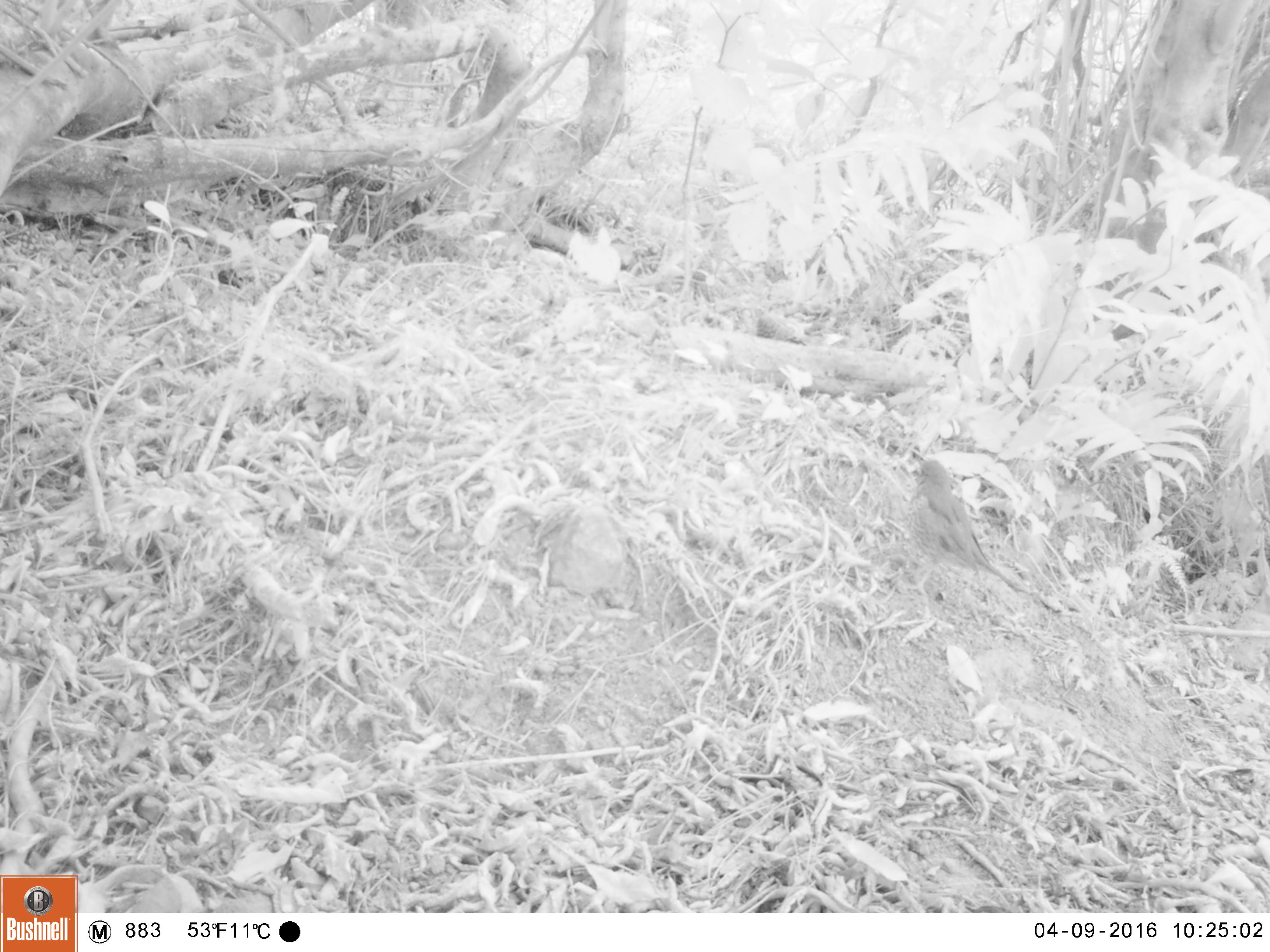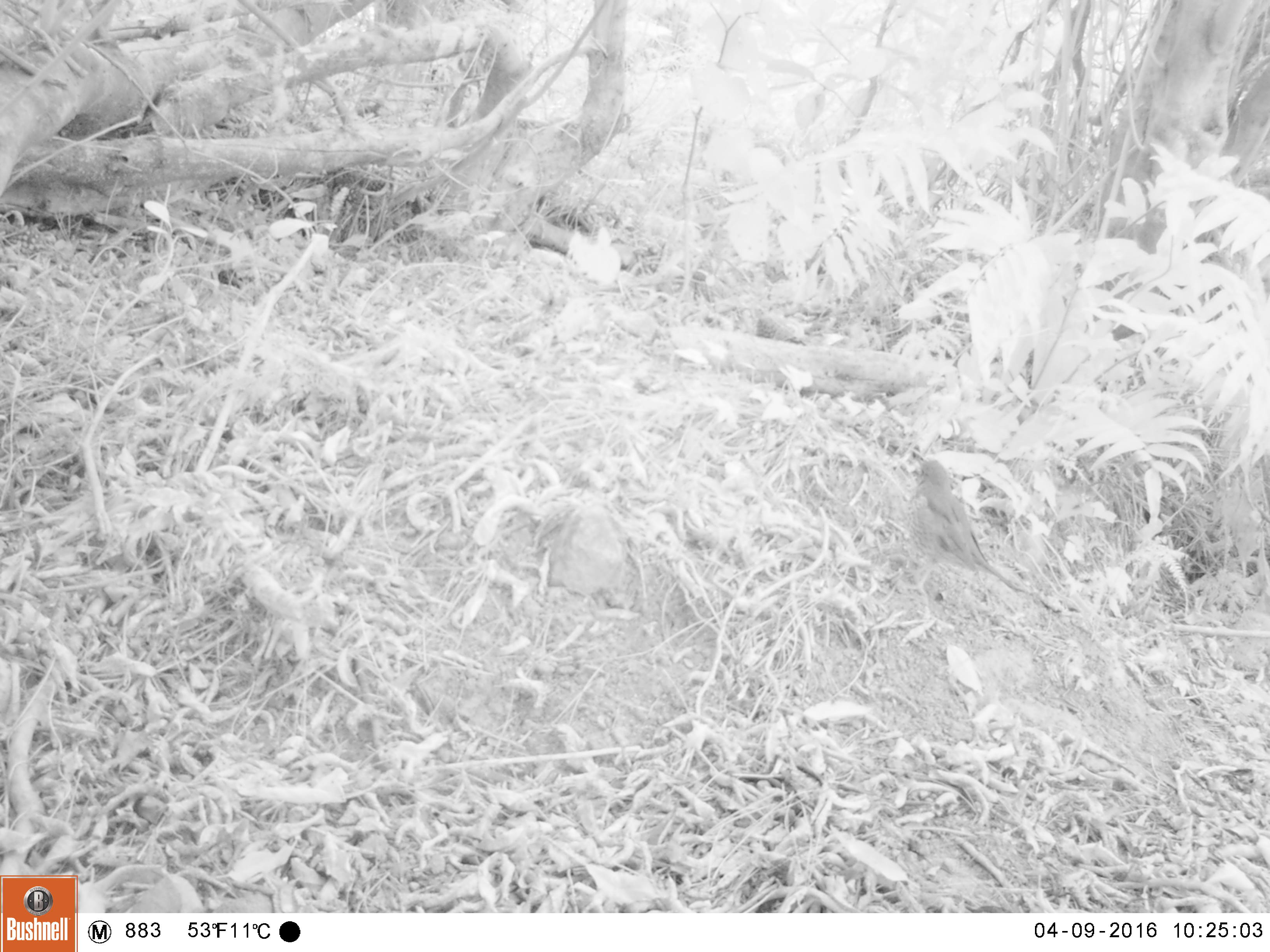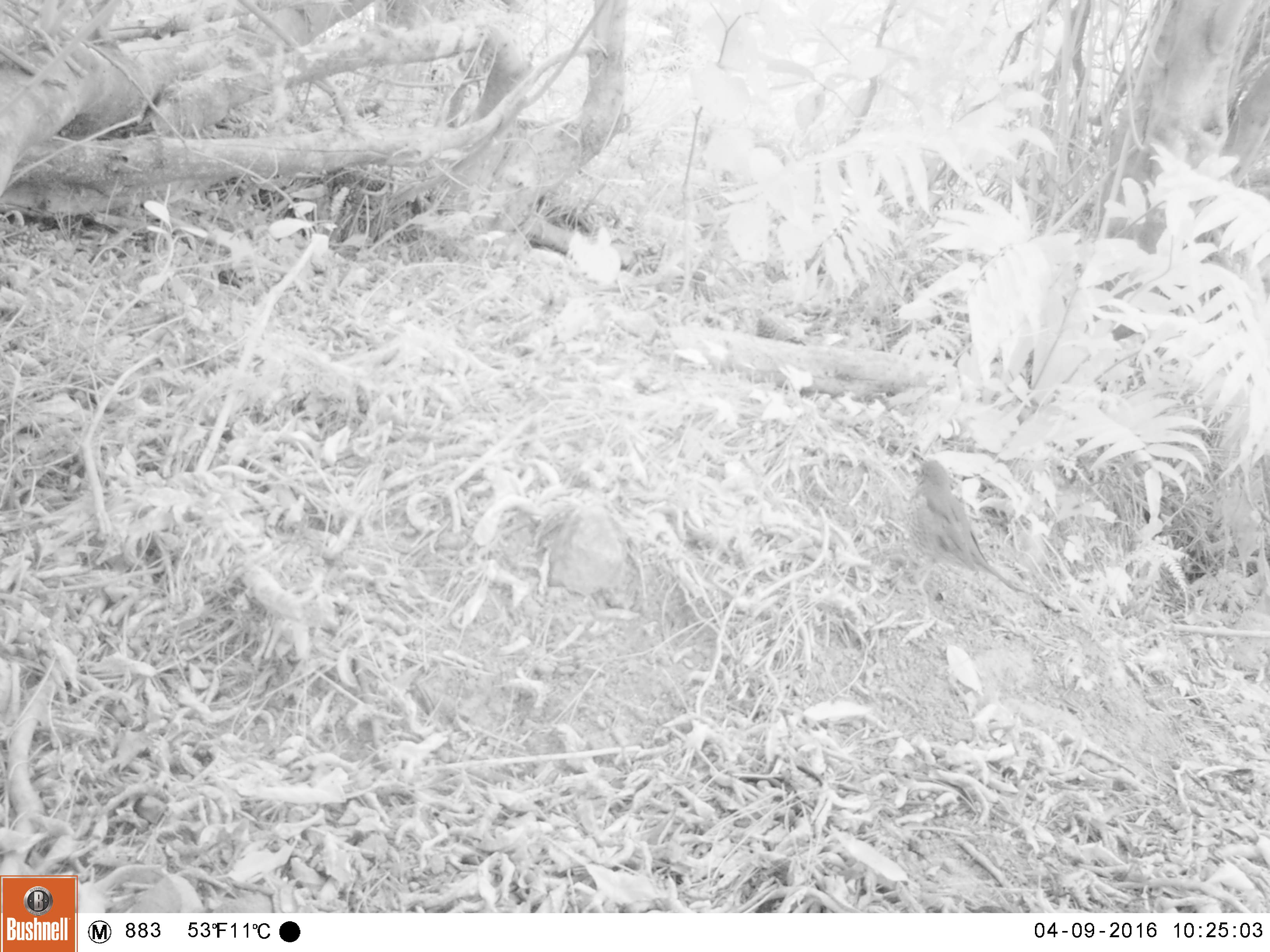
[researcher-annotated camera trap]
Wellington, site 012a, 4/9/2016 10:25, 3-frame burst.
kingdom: Animalia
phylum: Chordata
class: Aves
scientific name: Aves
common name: bird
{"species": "bird (Aves)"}